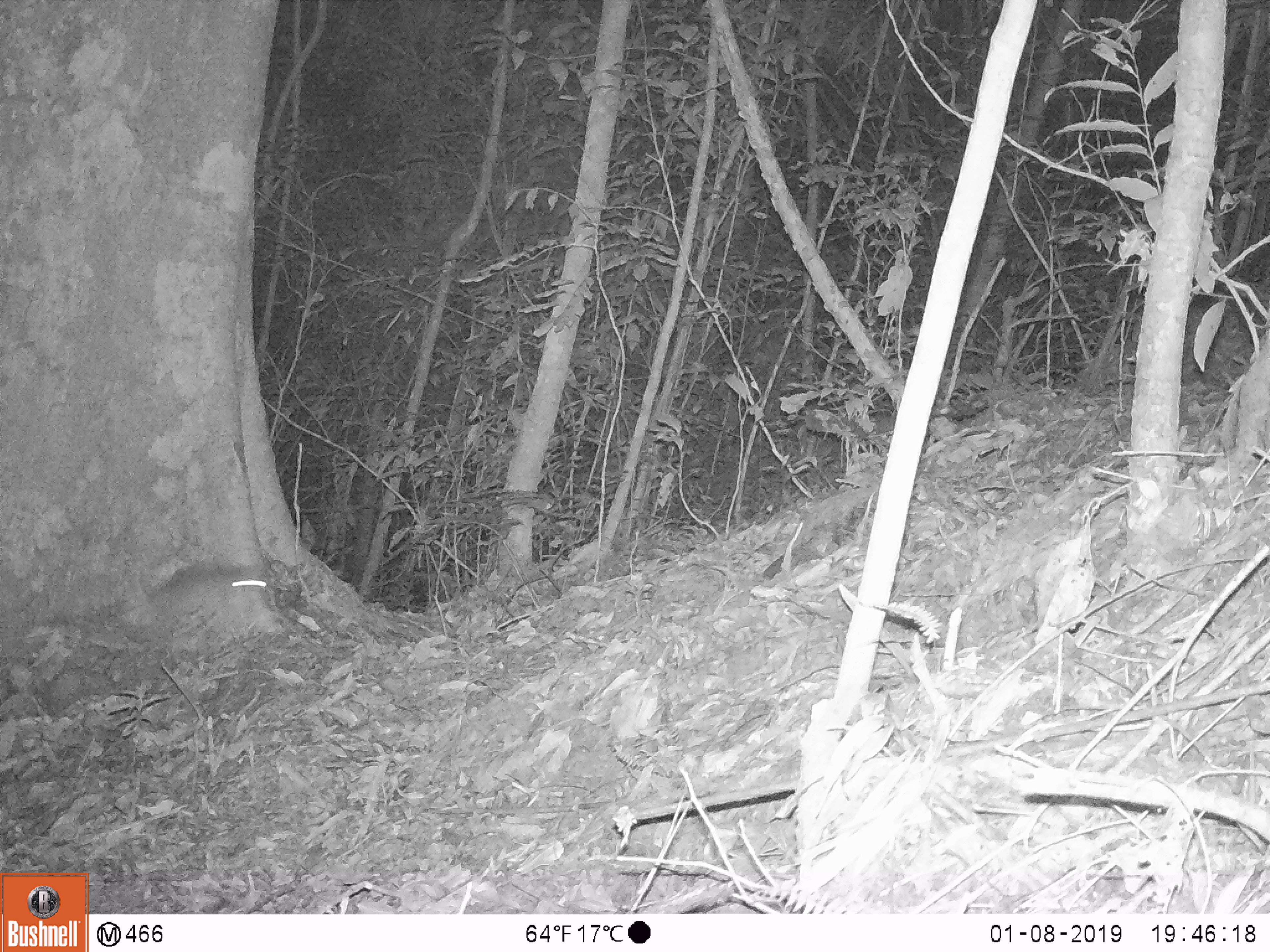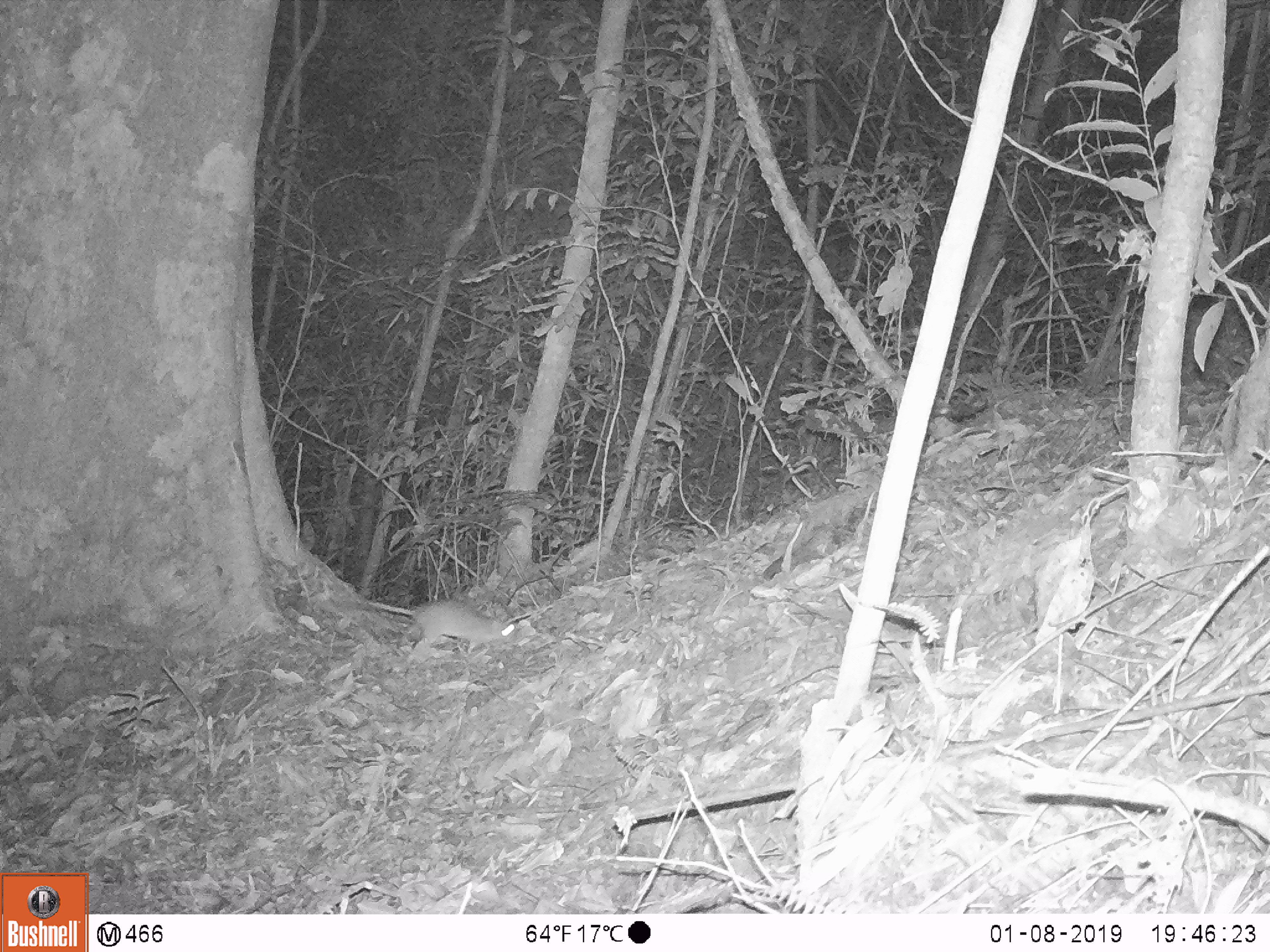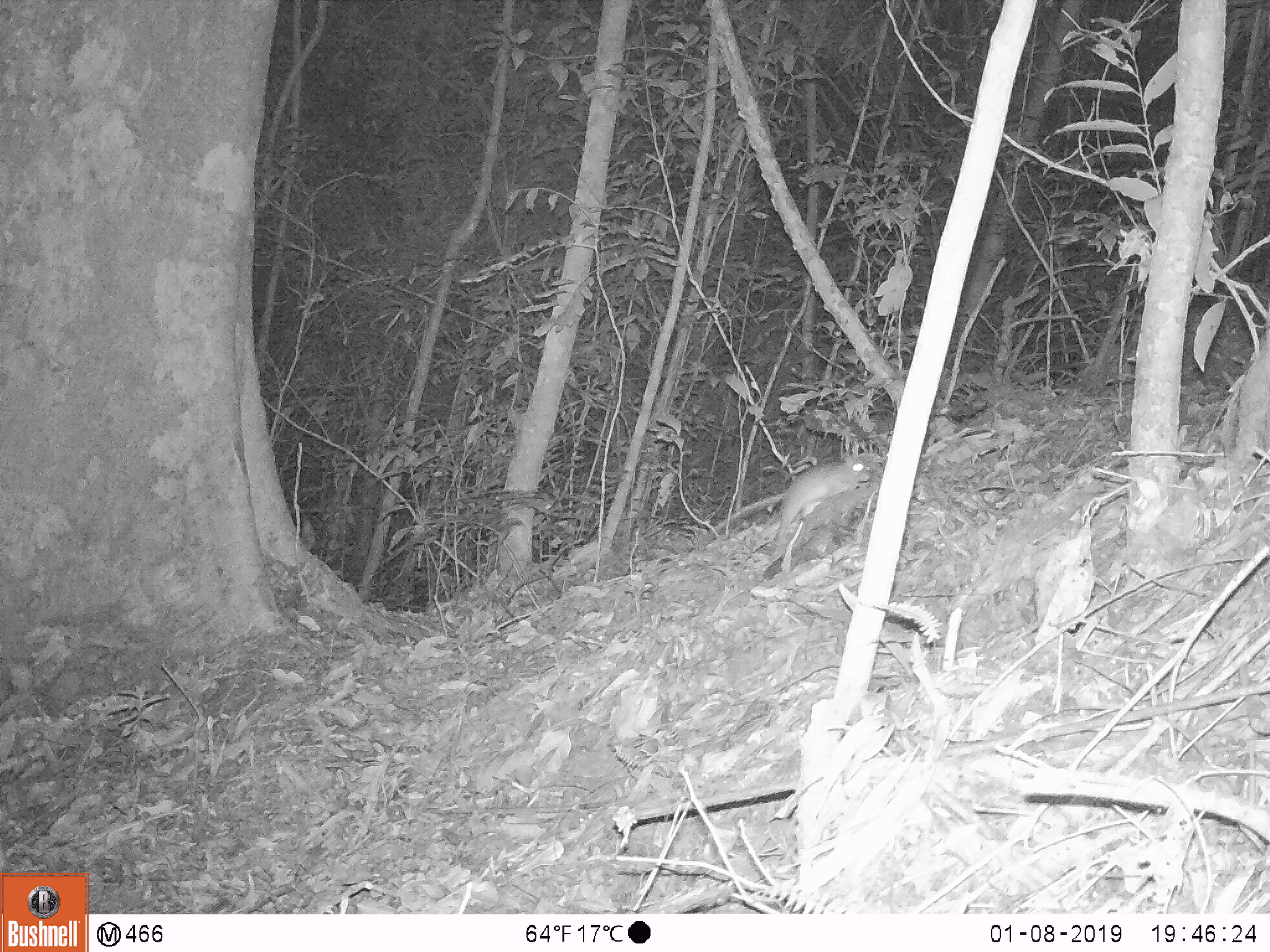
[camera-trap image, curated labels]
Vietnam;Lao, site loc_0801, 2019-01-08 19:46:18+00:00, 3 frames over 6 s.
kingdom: Animalia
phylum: Chordata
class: Mammalia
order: Rodentia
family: Muridae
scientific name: Muridae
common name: old-world mice and rats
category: unidentified murid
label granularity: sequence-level